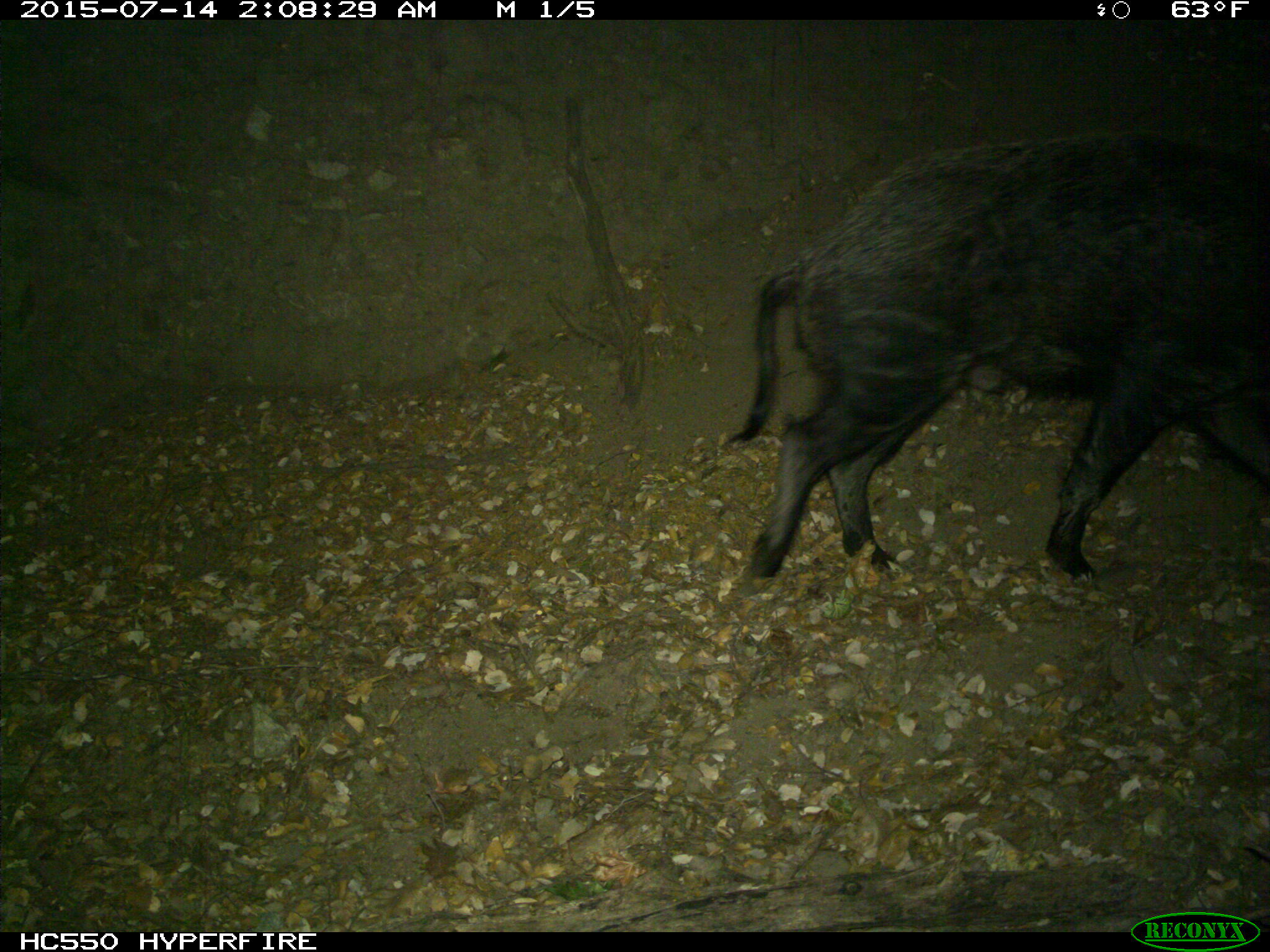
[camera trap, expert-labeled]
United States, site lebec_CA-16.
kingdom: Animalia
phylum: Chordata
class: Mammalia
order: Artiodactyla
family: Suidae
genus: Sus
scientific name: Sus scrofa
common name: wild boar